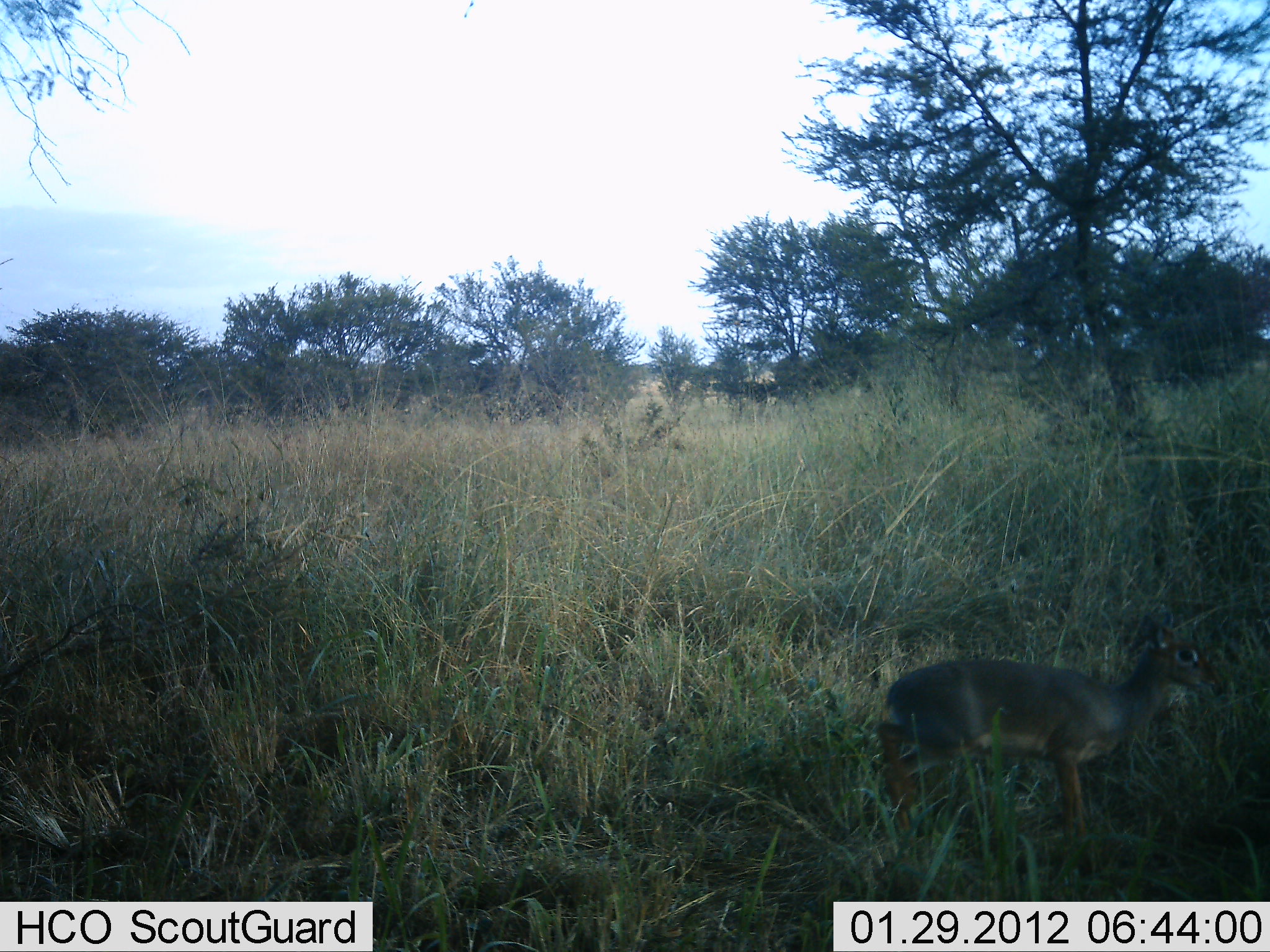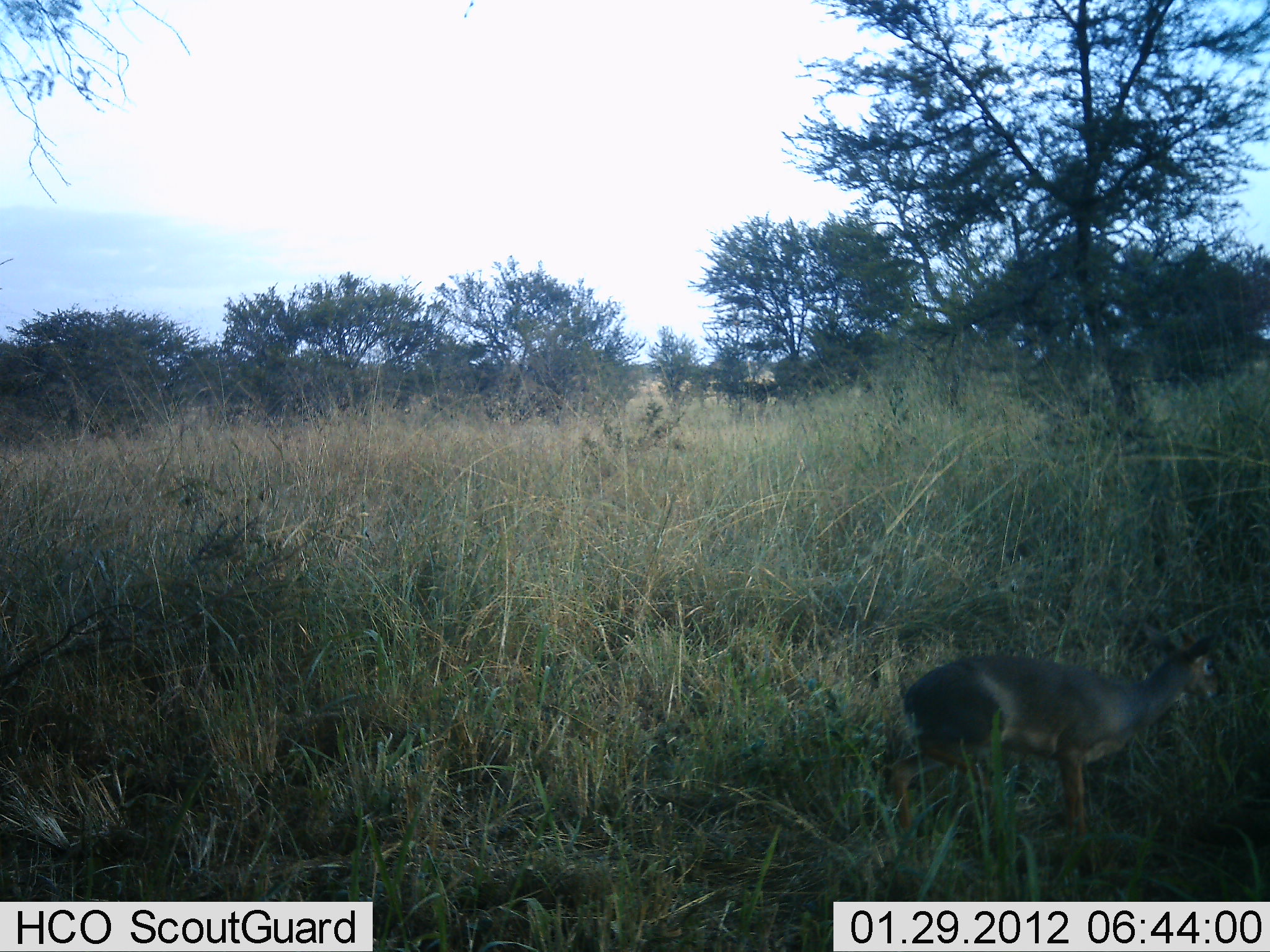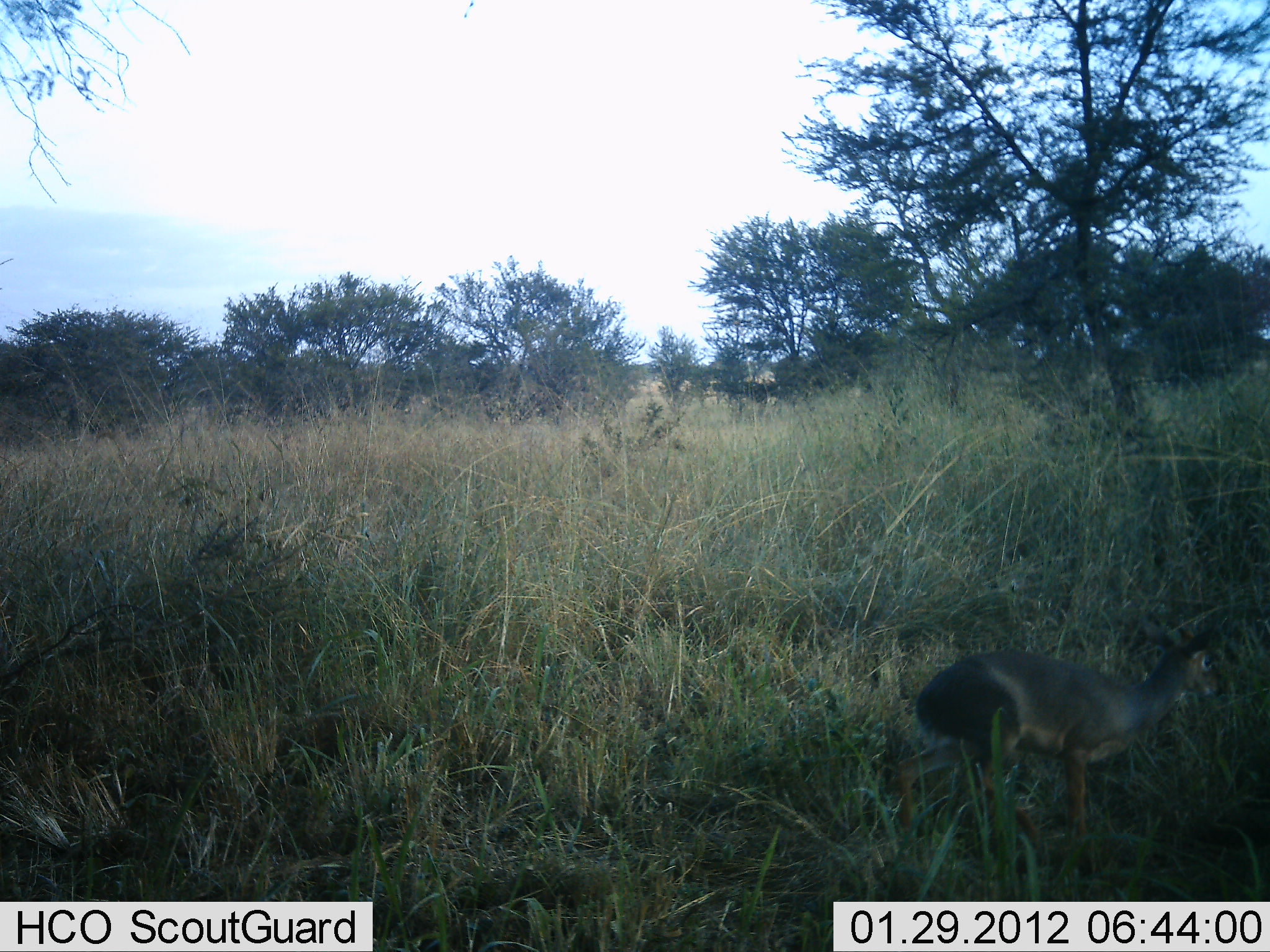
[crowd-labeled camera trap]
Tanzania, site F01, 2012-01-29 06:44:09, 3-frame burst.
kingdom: Animalia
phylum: Chordata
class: Mammalia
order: Artiodactyla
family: Bovidae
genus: Madoqua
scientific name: Madoqua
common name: dikdik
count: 1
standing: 41%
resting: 0%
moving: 55%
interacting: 0%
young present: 5%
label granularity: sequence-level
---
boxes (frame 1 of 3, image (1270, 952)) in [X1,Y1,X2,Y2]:
animal: [881,615,1225,855]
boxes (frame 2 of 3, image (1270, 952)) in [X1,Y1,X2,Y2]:
animal: [871,619,1227,893]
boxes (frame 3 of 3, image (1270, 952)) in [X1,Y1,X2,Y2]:
animal: [890,618,1229,897]